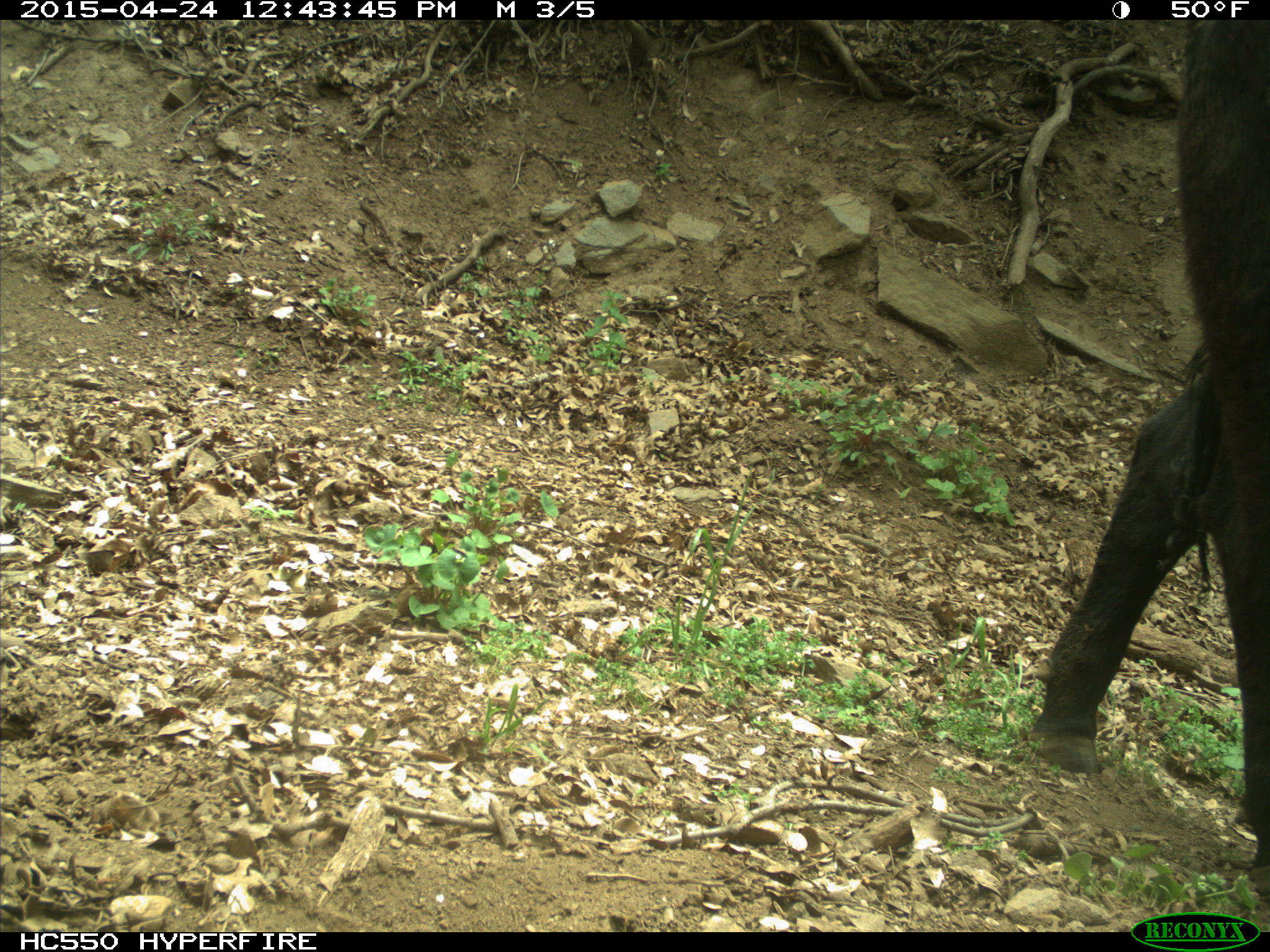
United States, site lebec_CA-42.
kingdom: Animalia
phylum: Chordata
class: Mammalia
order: Artiodactyla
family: Bovidae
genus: Bos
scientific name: Bos taurus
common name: domestic cow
Bos taurus (domestic cow).